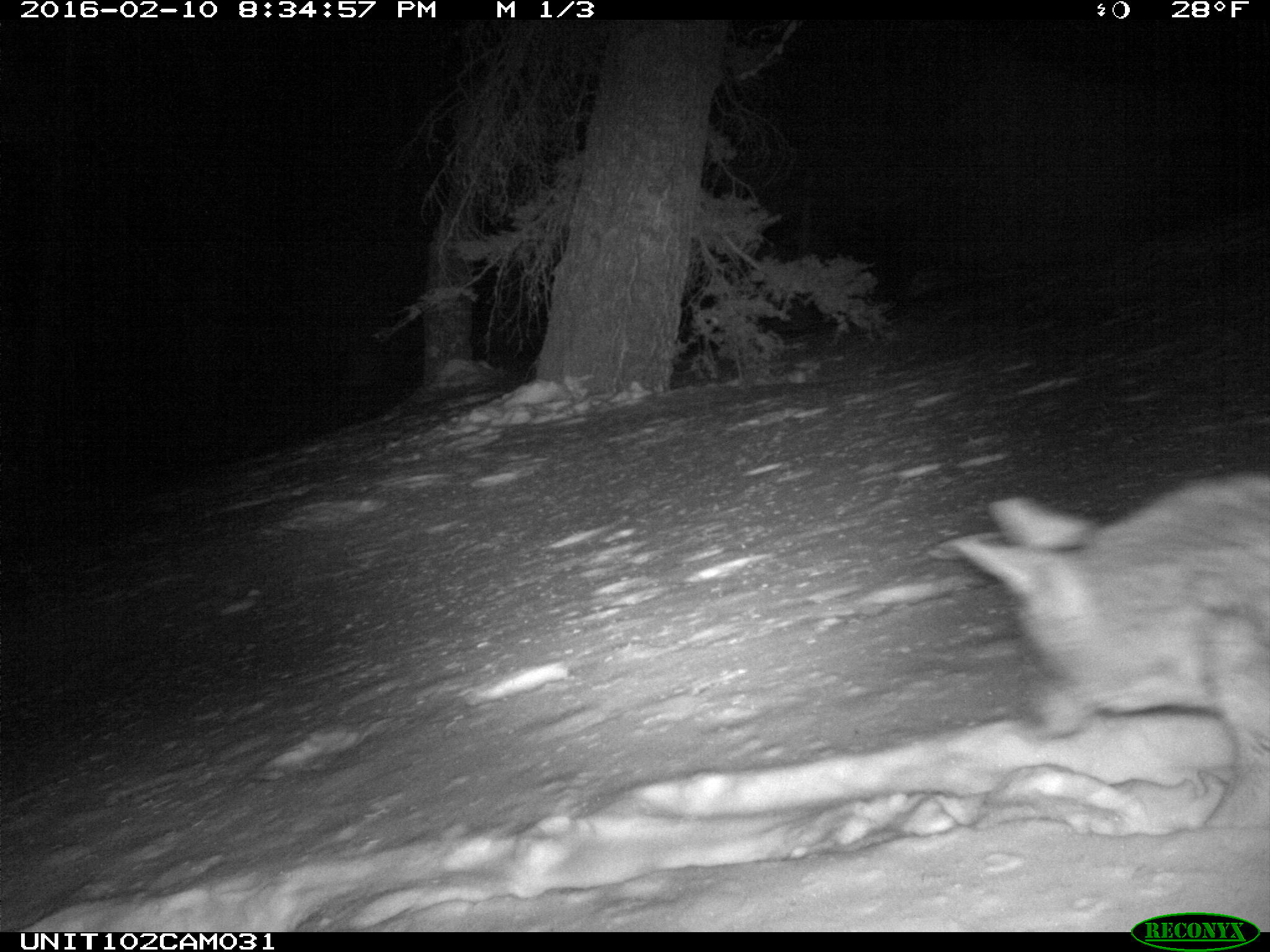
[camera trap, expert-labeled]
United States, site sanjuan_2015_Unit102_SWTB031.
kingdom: Animalia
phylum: Chordata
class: Mammalia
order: Carnivora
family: Canidae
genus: Canis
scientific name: Canis latrans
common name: coyote